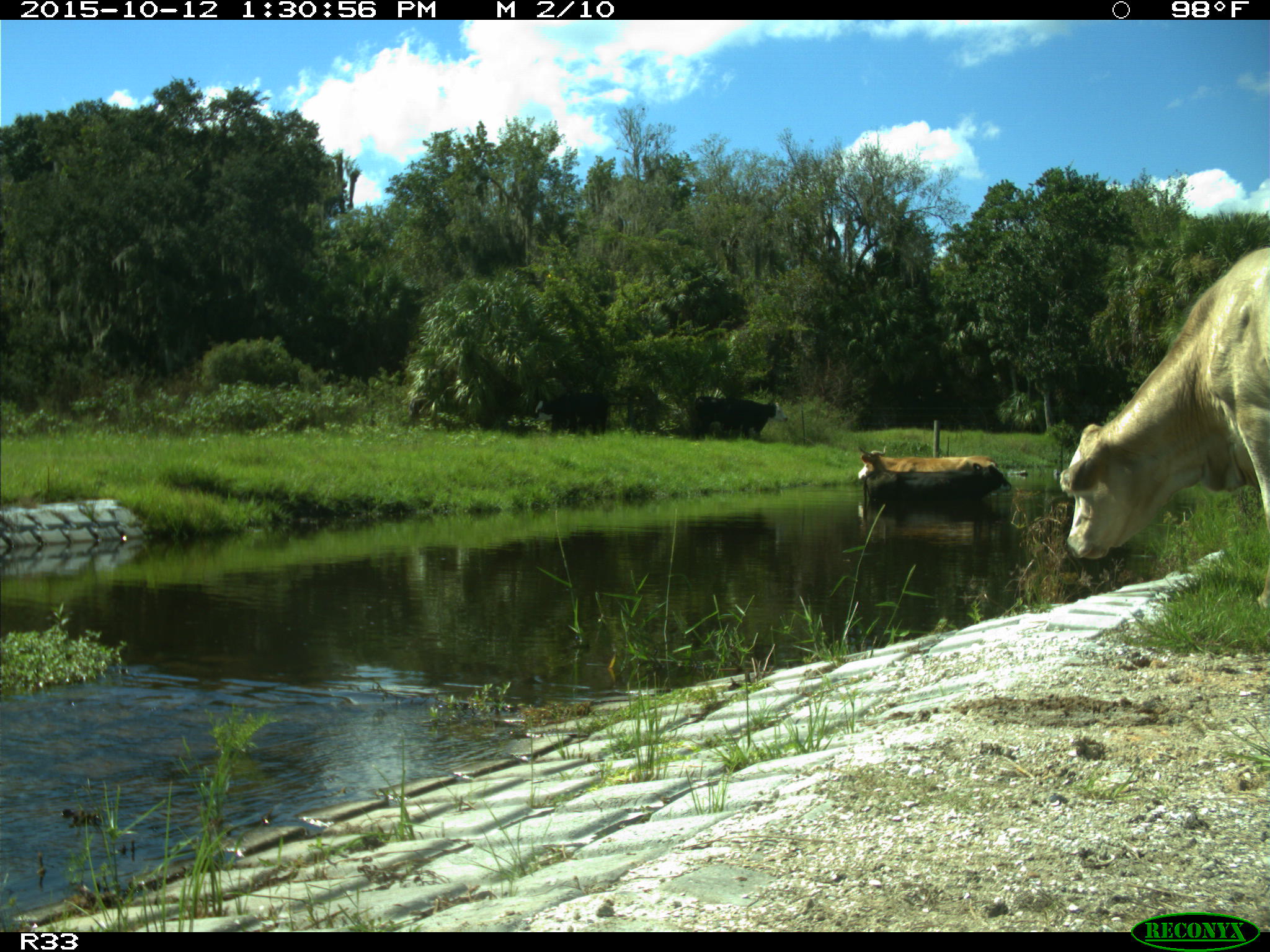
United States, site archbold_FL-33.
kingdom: Animalia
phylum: Chordata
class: Mammalia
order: Artiodactyla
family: Bovidae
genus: Bos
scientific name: Bos taurus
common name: domestic cow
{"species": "Bos taurus (domestic cow)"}